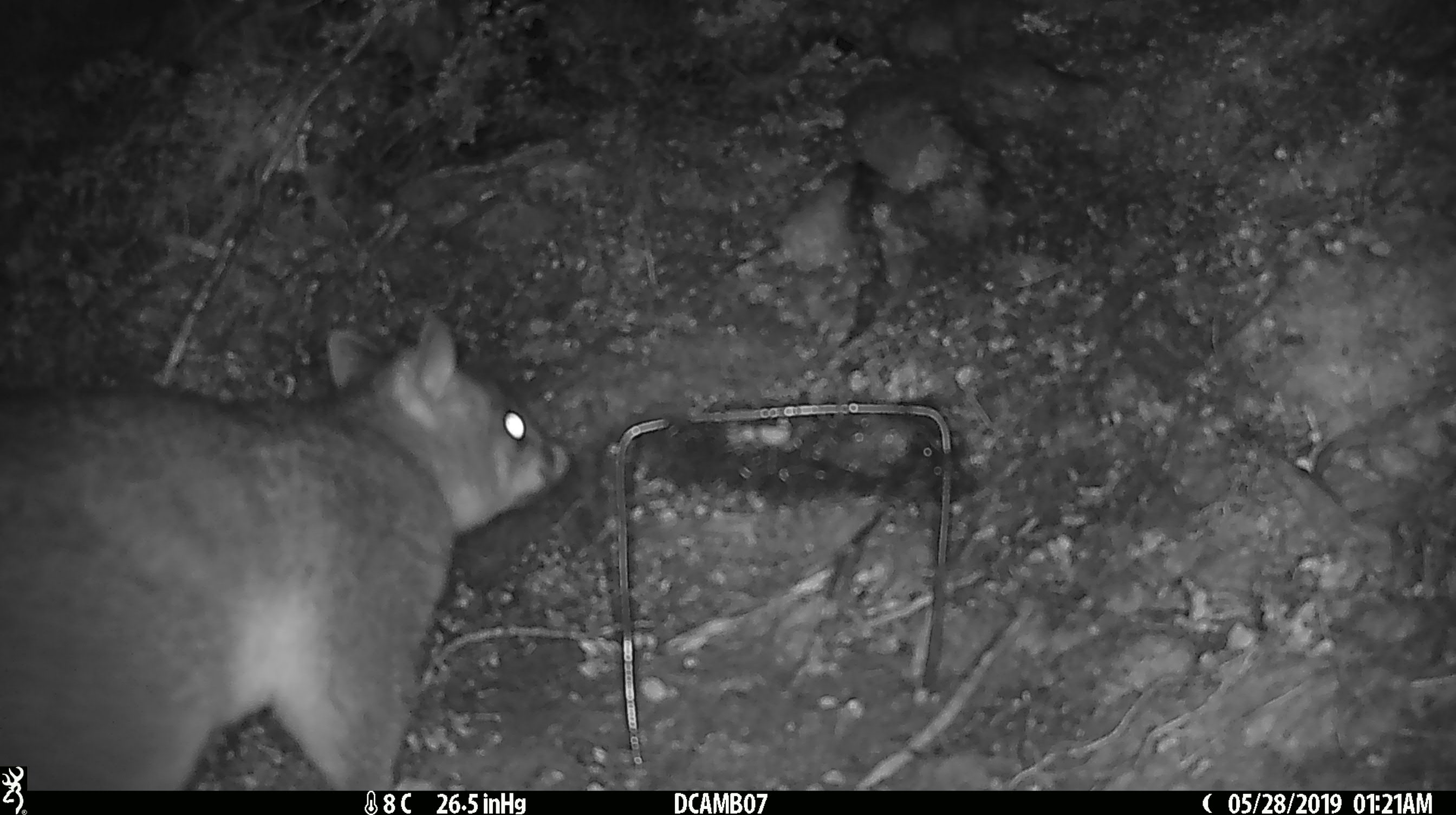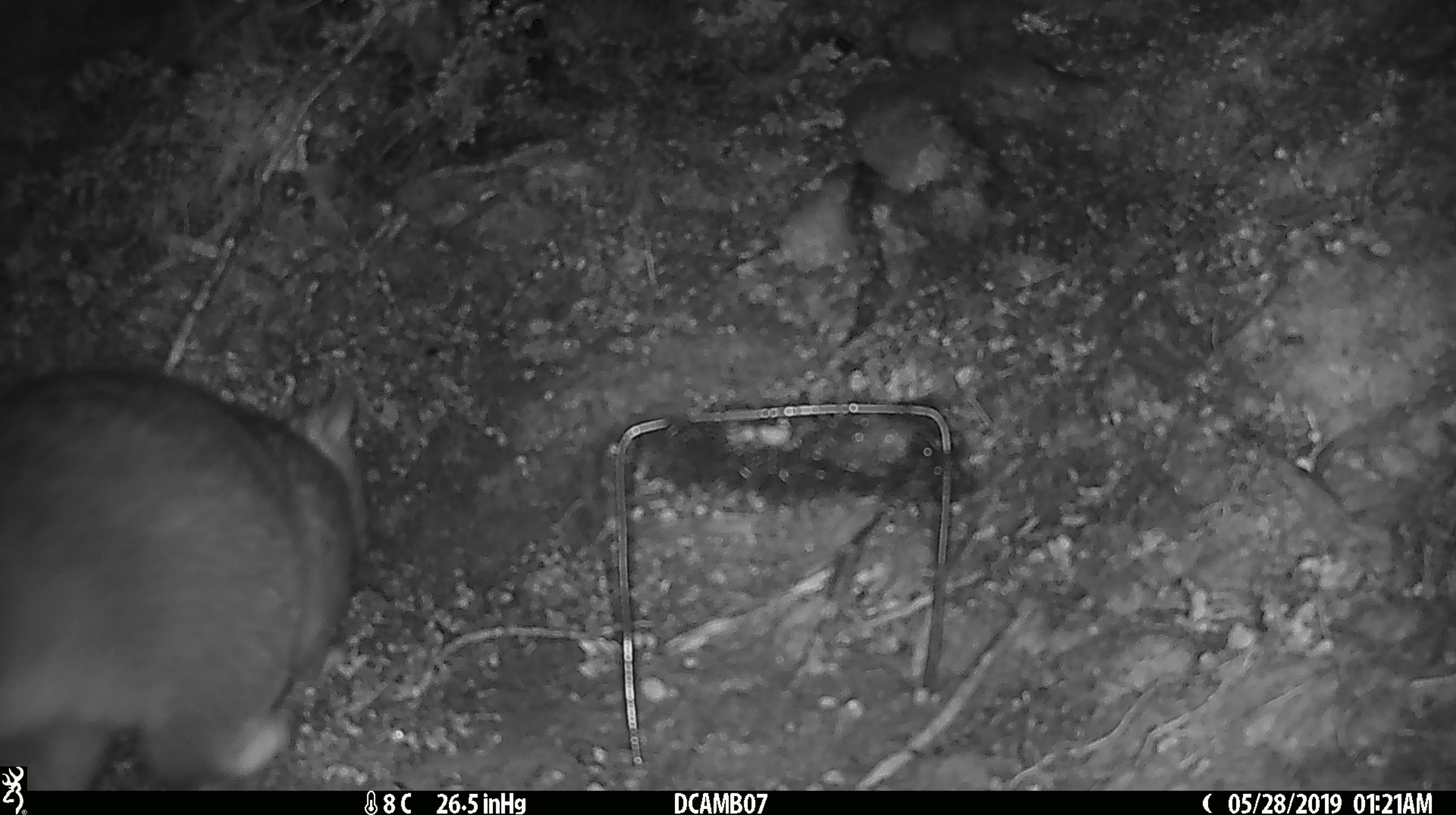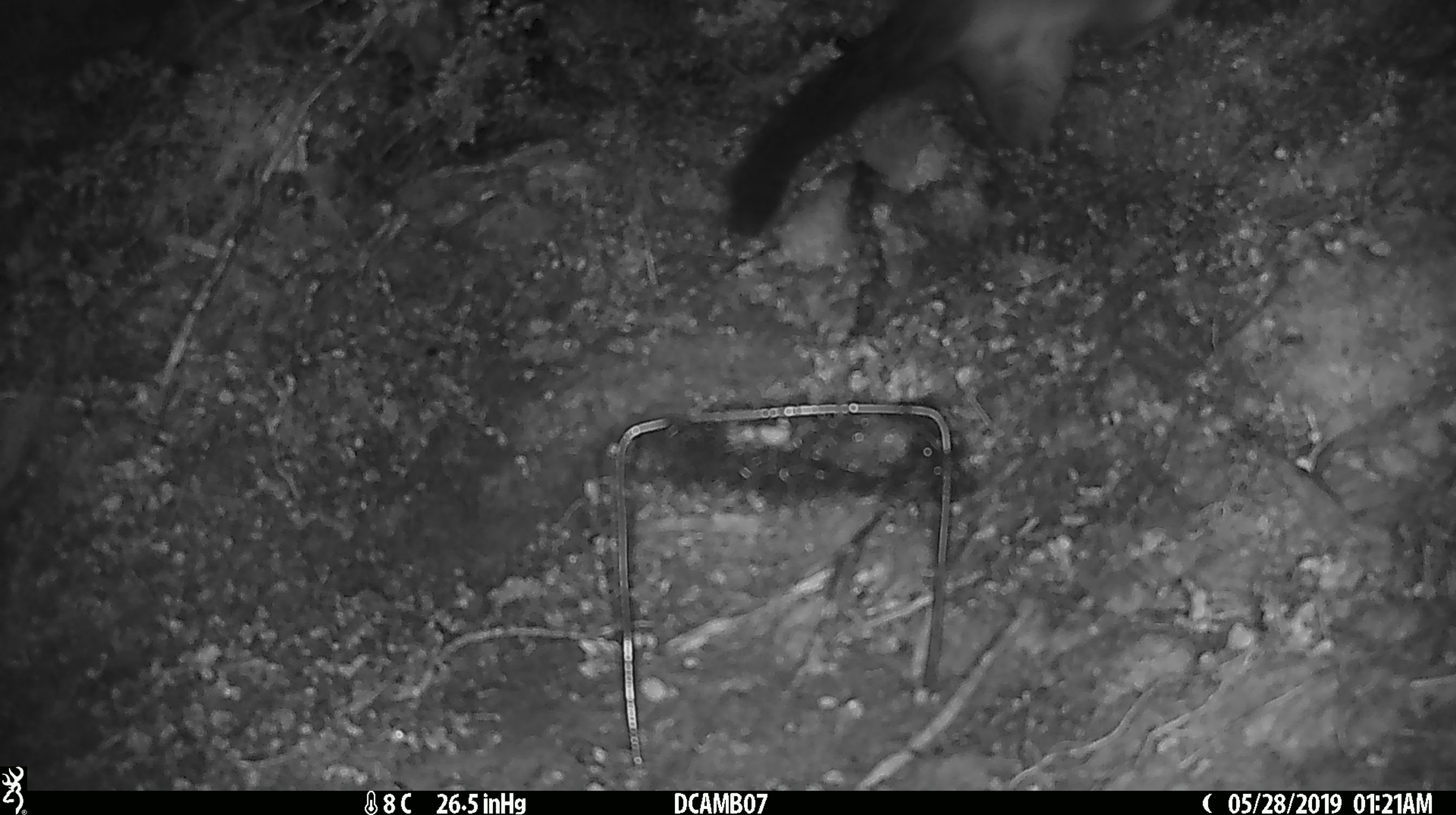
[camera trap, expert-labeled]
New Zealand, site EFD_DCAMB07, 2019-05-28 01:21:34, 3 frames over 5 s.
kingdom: Animalia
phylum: Chordata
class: Mammalia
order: Diprotodontia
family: Phalangeridae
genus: Trichosurus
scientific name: Trichosurus vulpecula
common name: common brushtail possum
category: possum